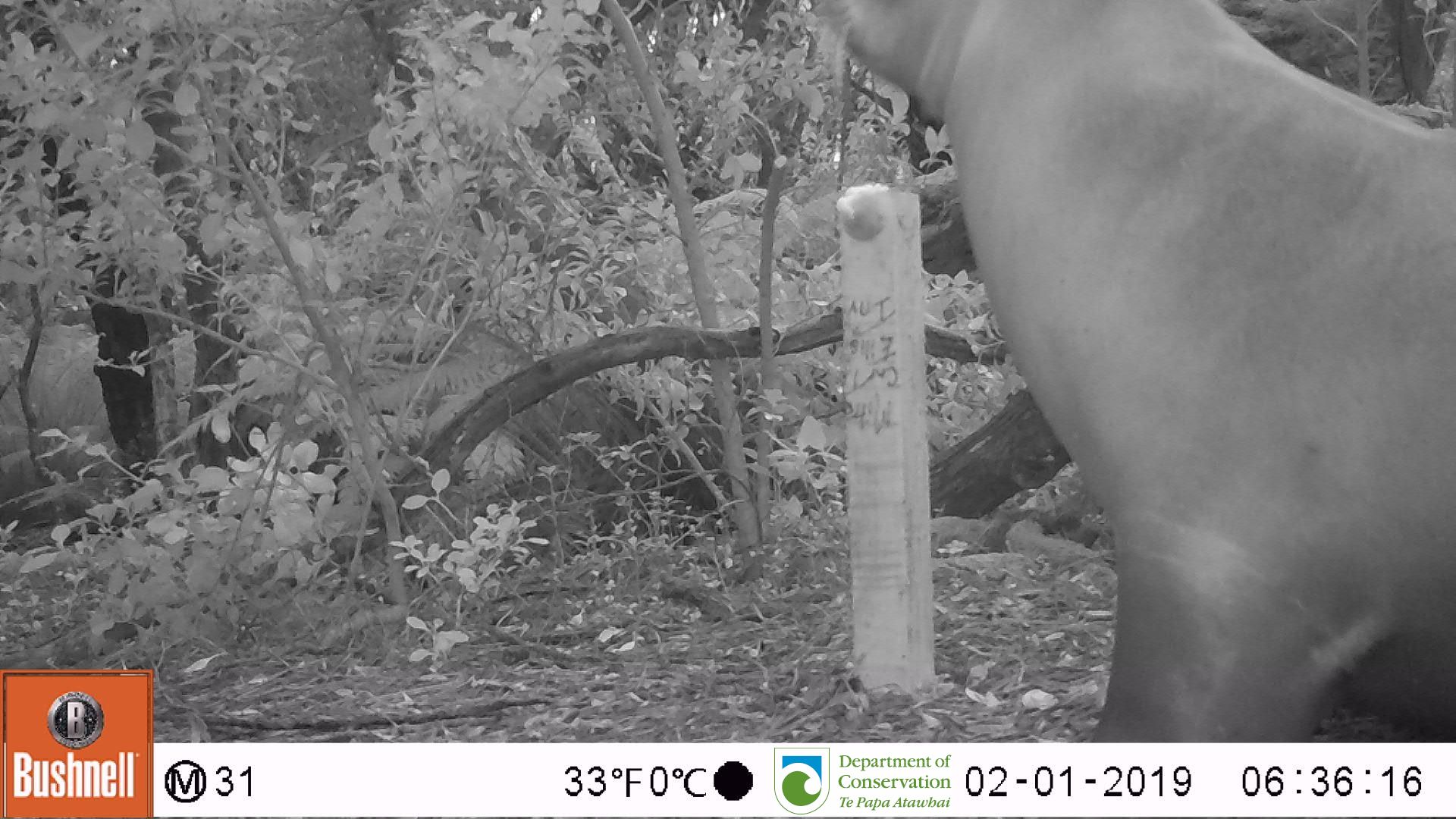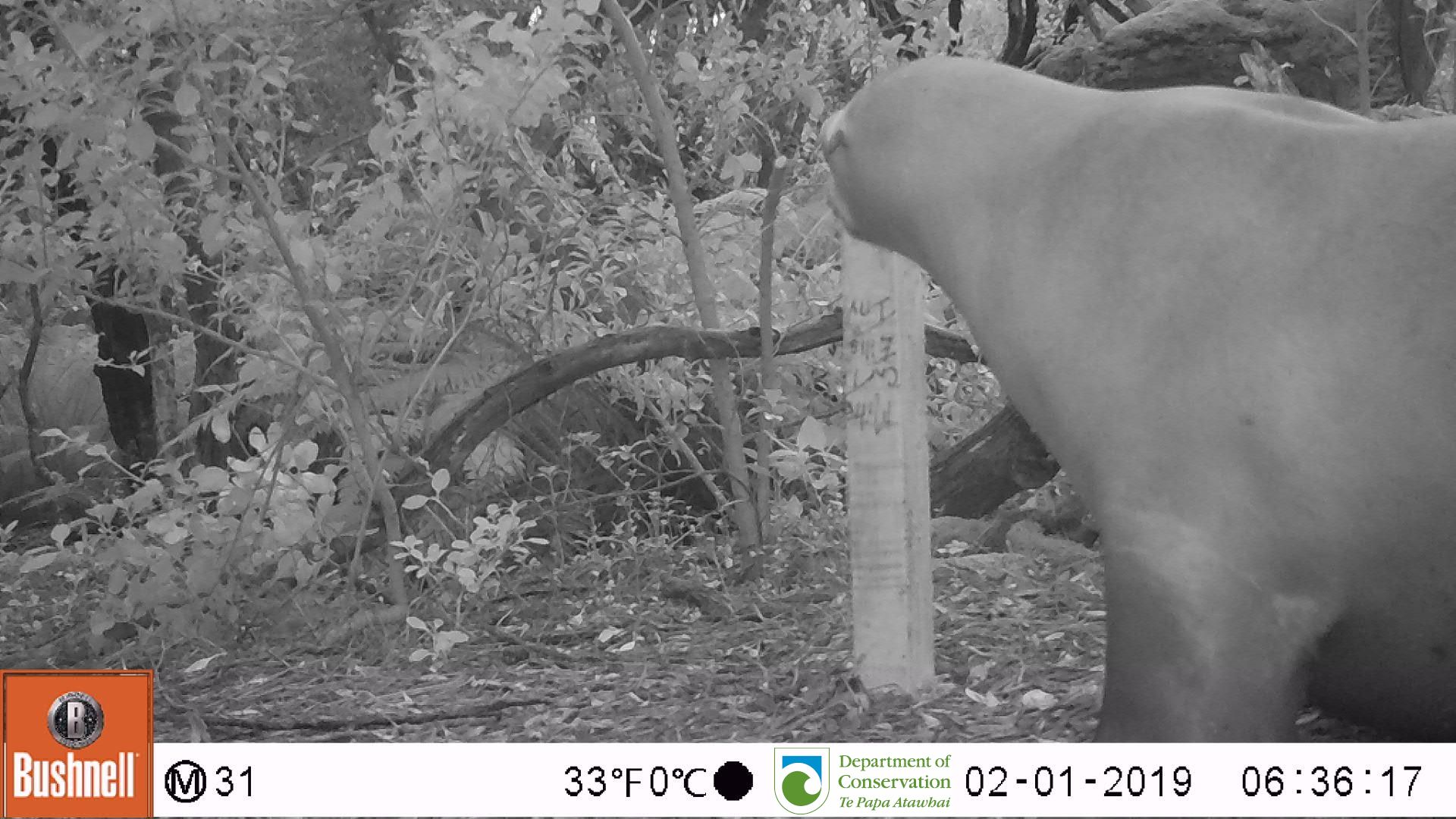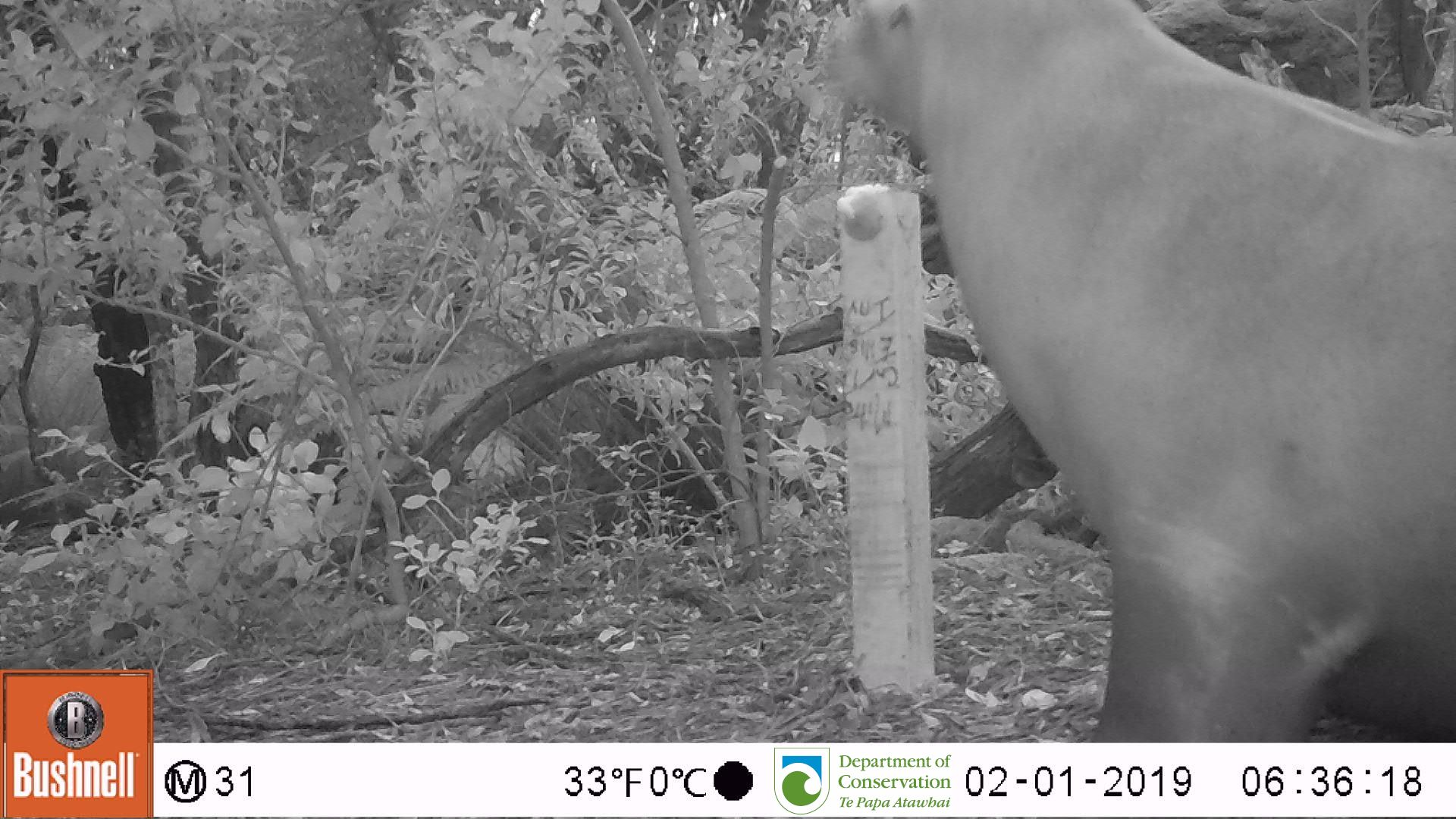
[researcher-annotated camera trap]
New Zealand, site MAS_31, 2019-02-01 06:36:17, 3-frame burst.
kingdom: Animalia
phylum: Chordata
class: Mammalia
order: Carnivora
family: Otariidae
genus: Phocarctos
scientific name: Phocarctos hookeri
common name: new zealand sea lion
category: sealion